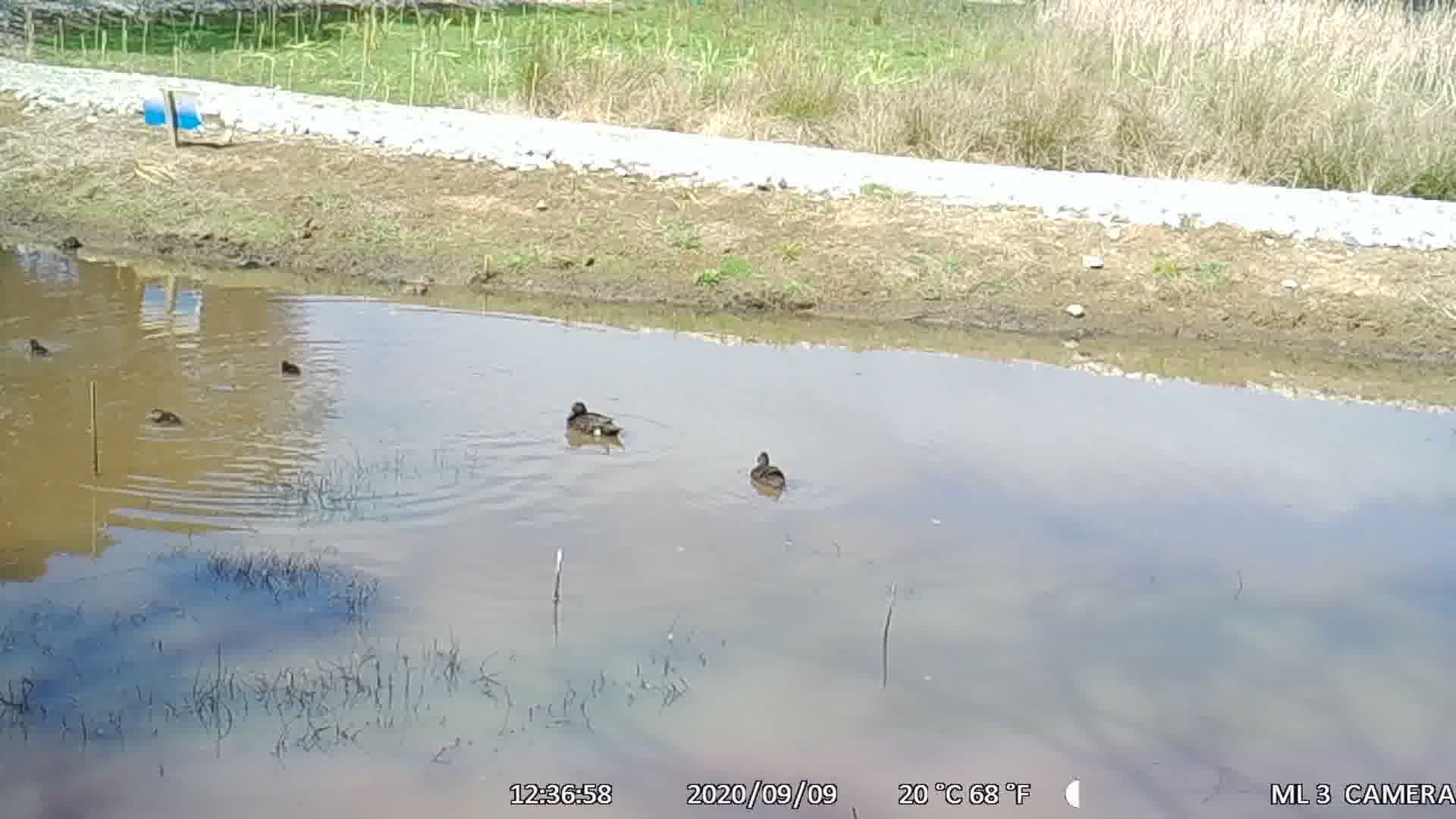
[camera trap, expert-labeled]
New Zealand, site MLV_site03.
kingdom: Animalia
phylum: Chordata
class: Aves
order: Anseriformes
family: Anatidae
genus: Anas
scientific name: Anas chlorotis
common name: brown teal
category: pateke